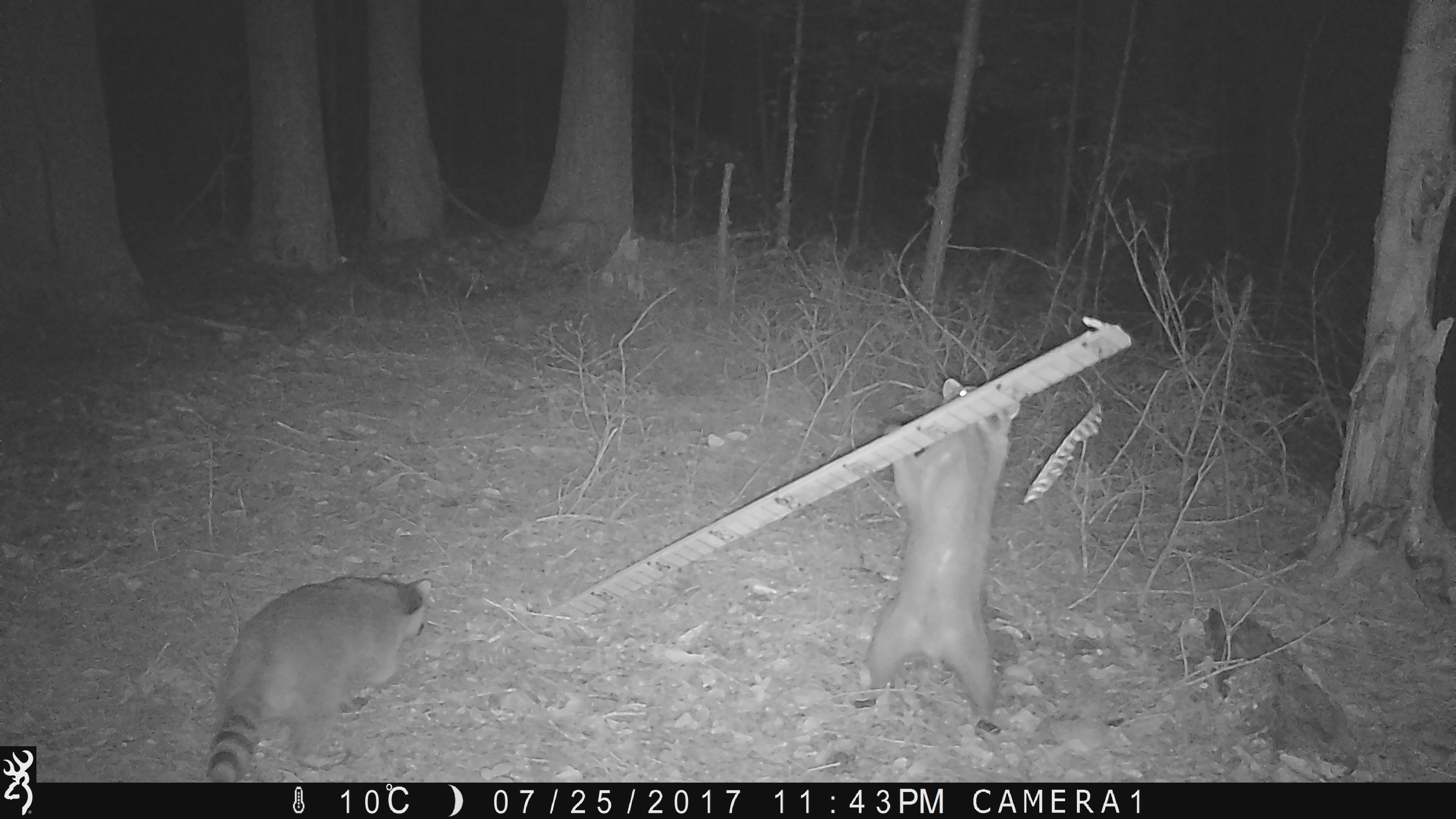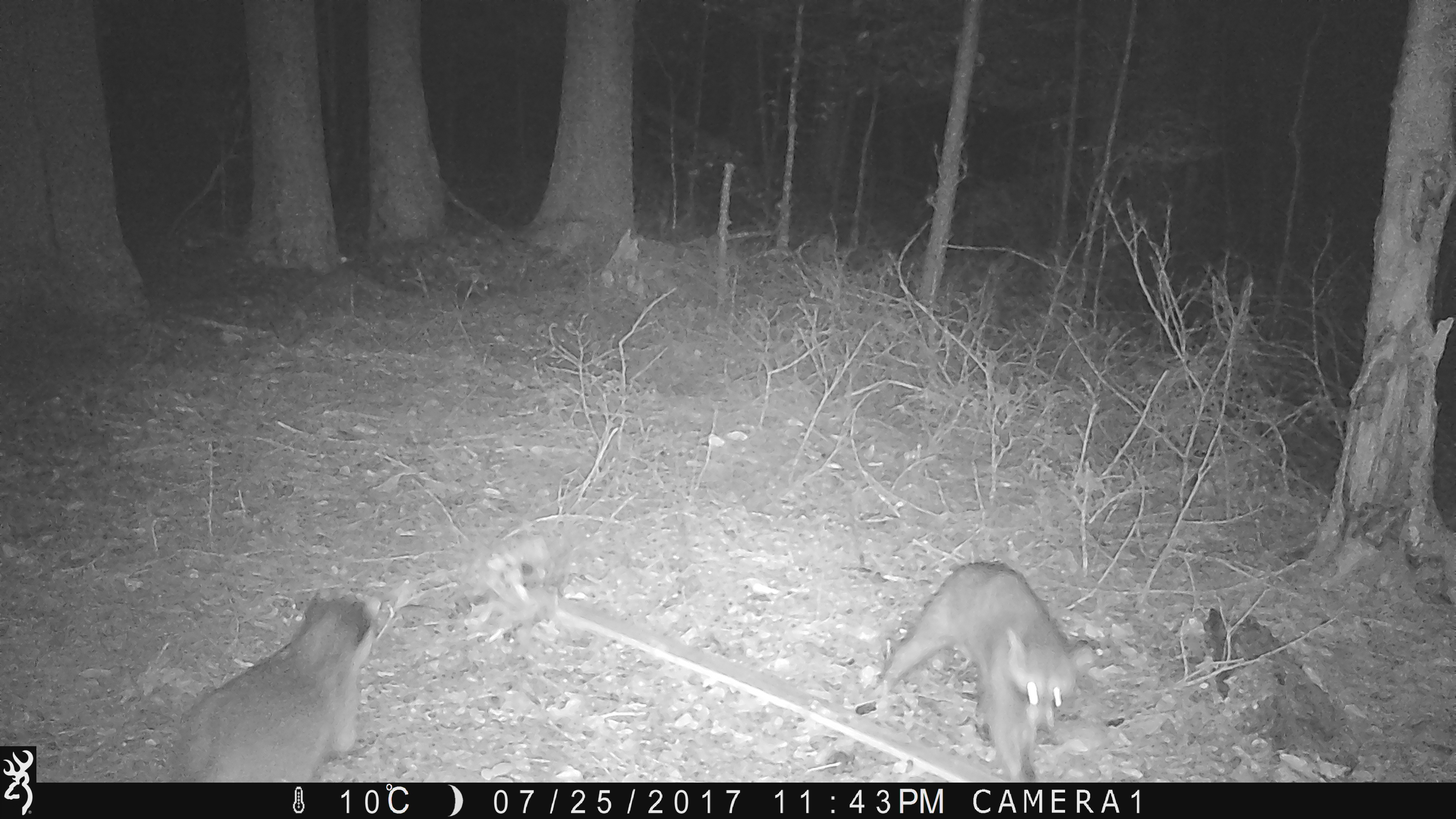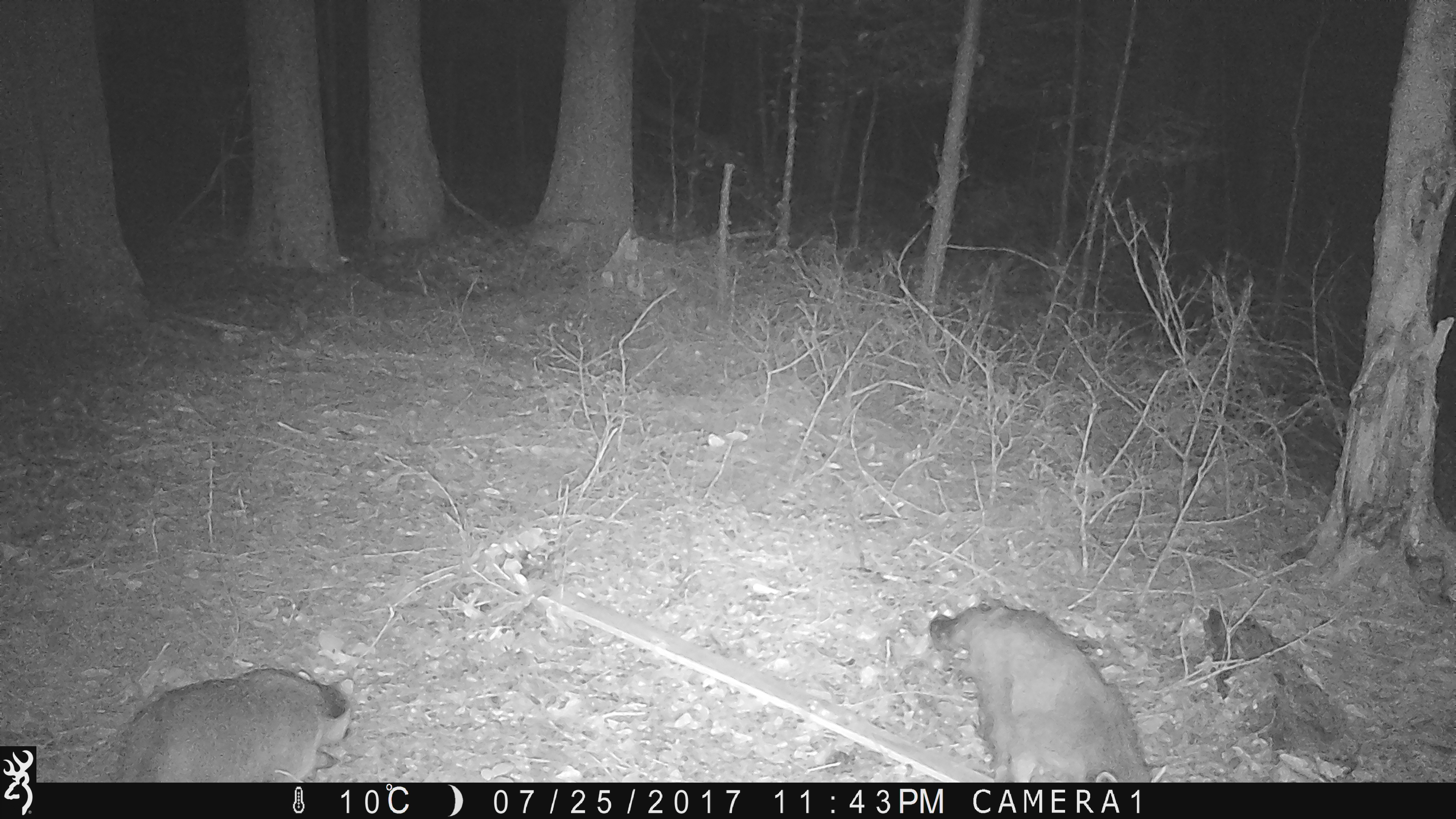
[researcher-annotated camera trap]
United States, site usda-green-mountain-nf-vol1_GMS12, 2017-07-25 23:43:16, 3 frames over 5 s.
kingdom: Animalia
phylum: Chordata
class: Mammalia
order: Carnivora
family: Procyonidae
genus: Procyon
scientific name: Procyon lotor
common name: raccoon